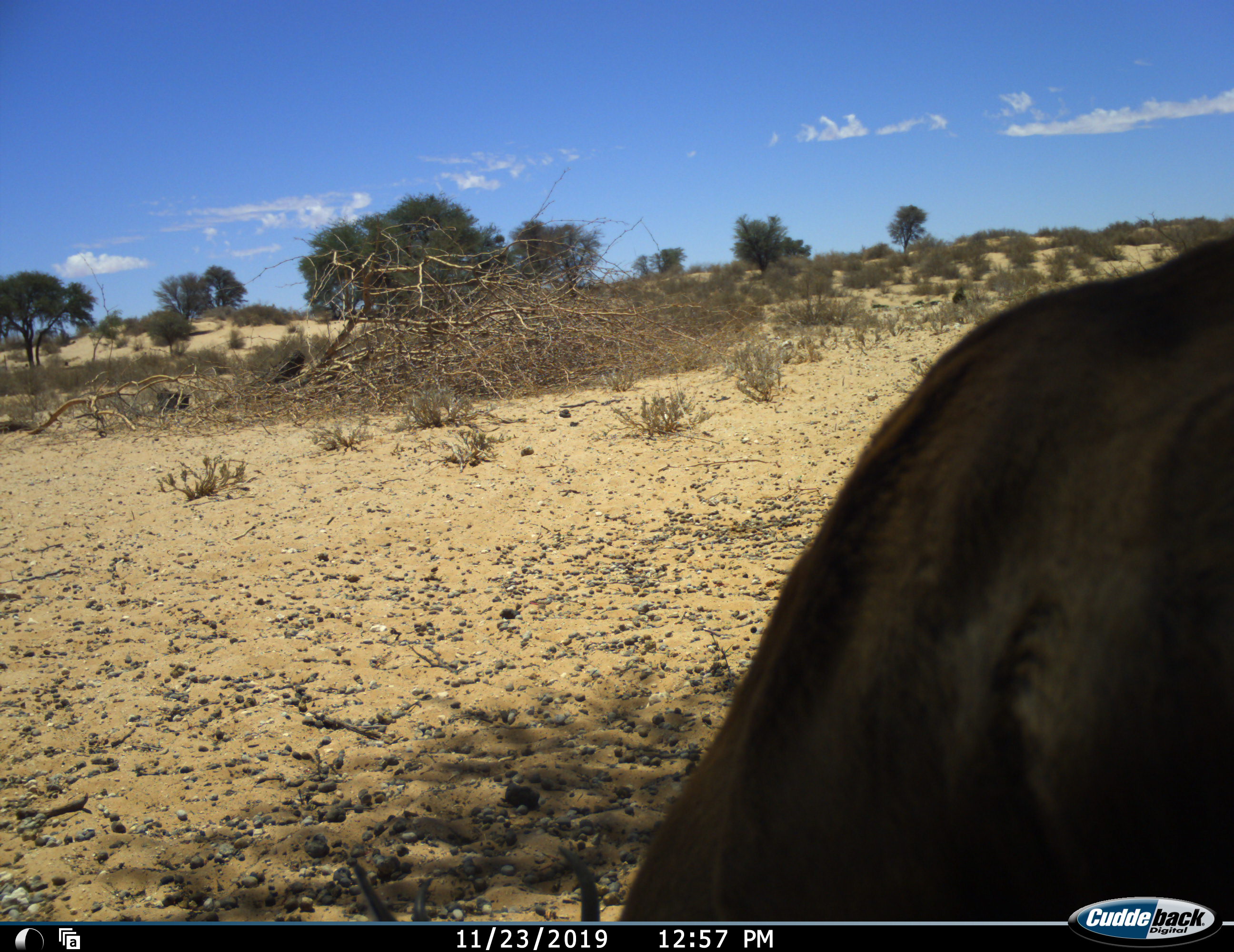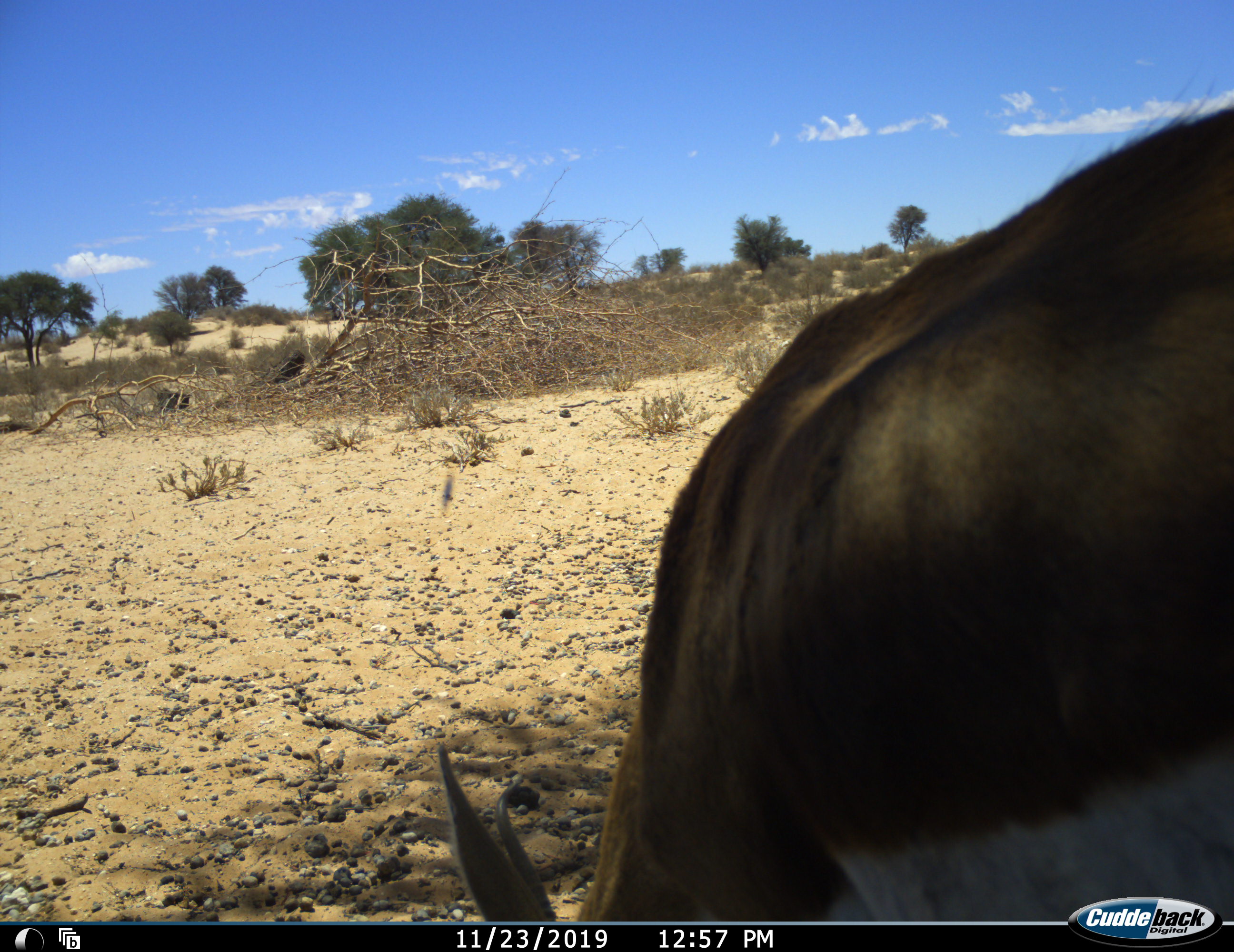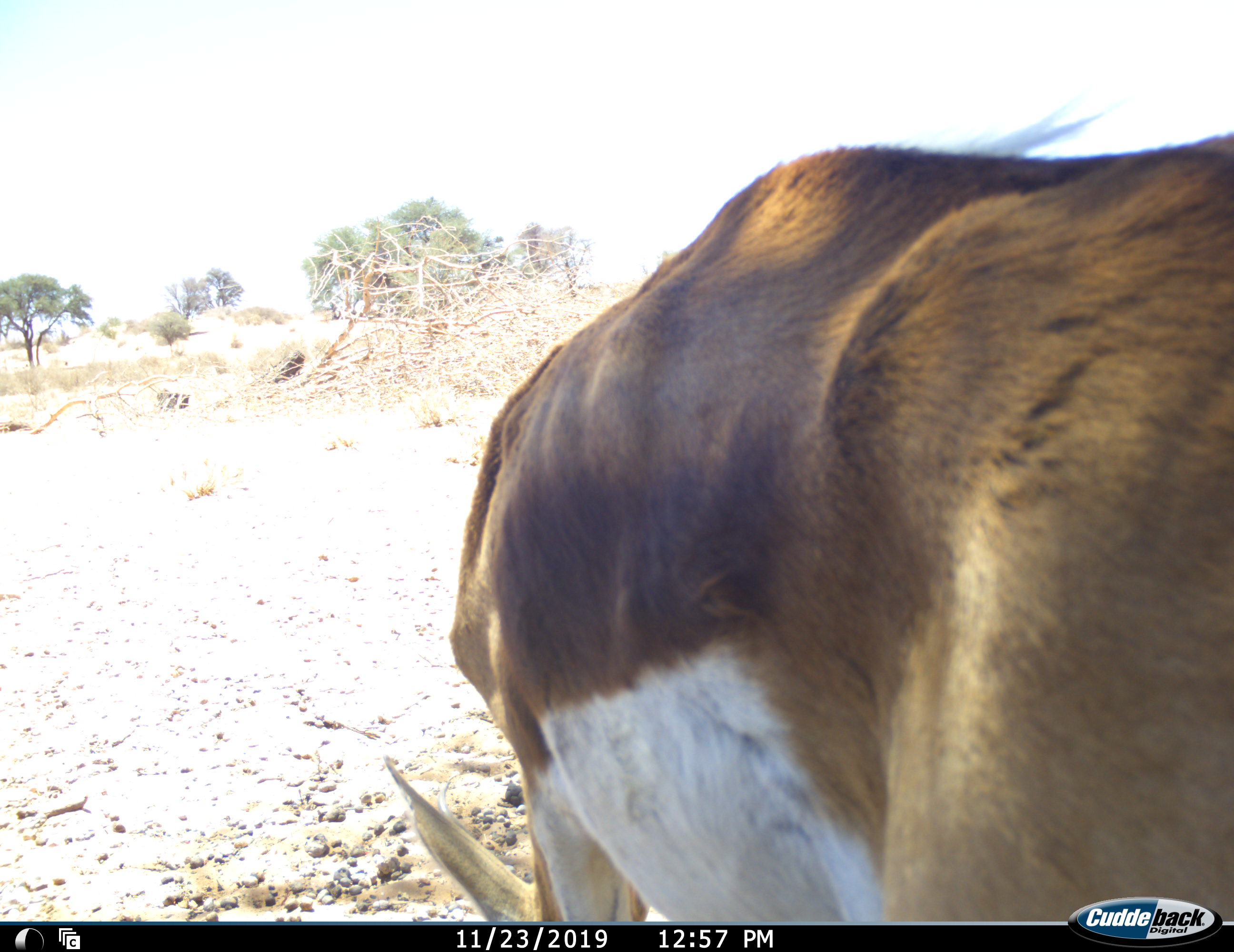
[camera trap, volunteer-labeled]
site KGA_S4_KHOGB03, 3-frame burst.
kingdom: Animalia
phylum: Chordata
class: Mammalia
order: Artiodactyla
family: Bovidae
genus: Antidorcas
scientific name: Antidorcas marsupialis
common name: springbok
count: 1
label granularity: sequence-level